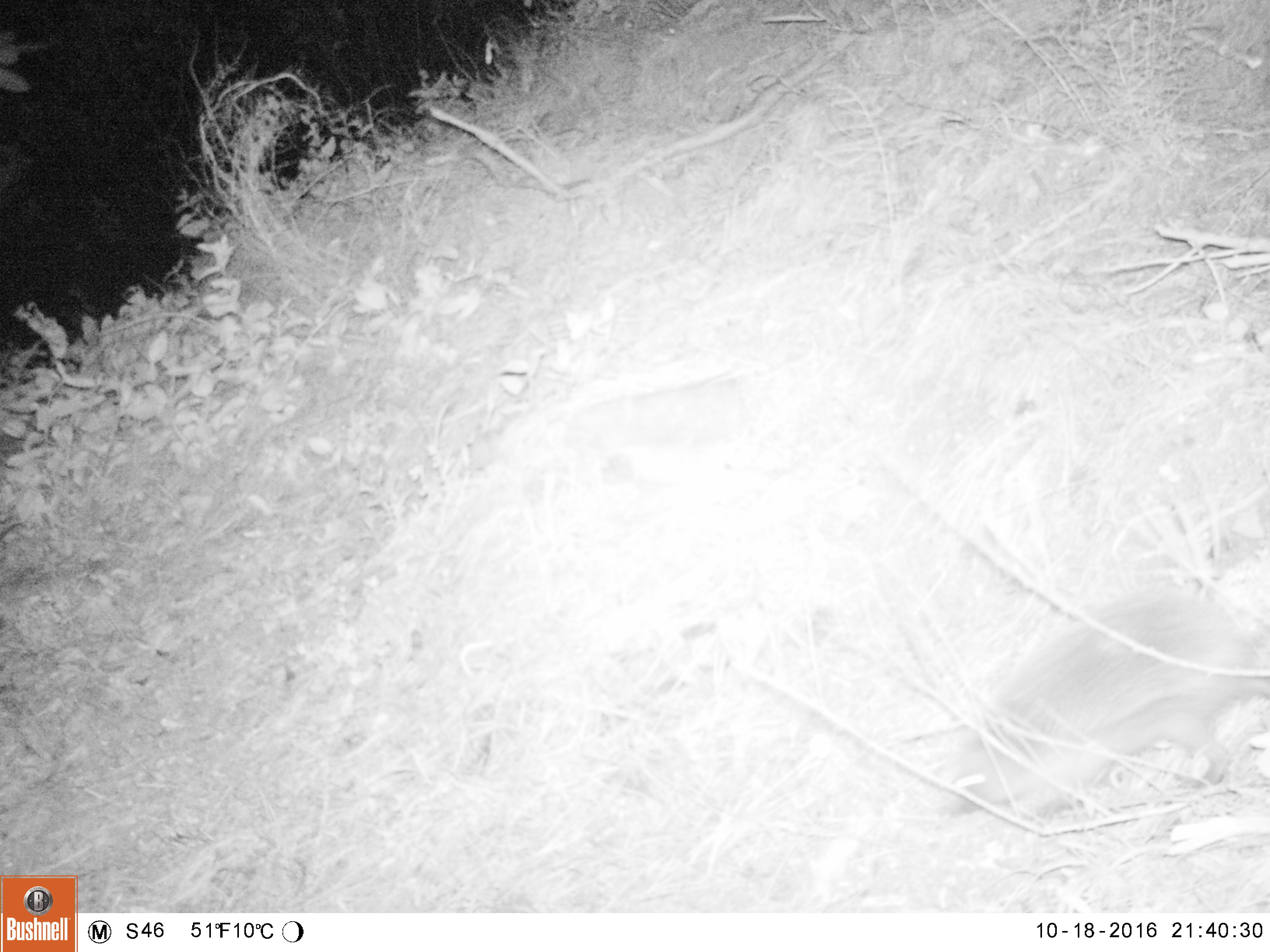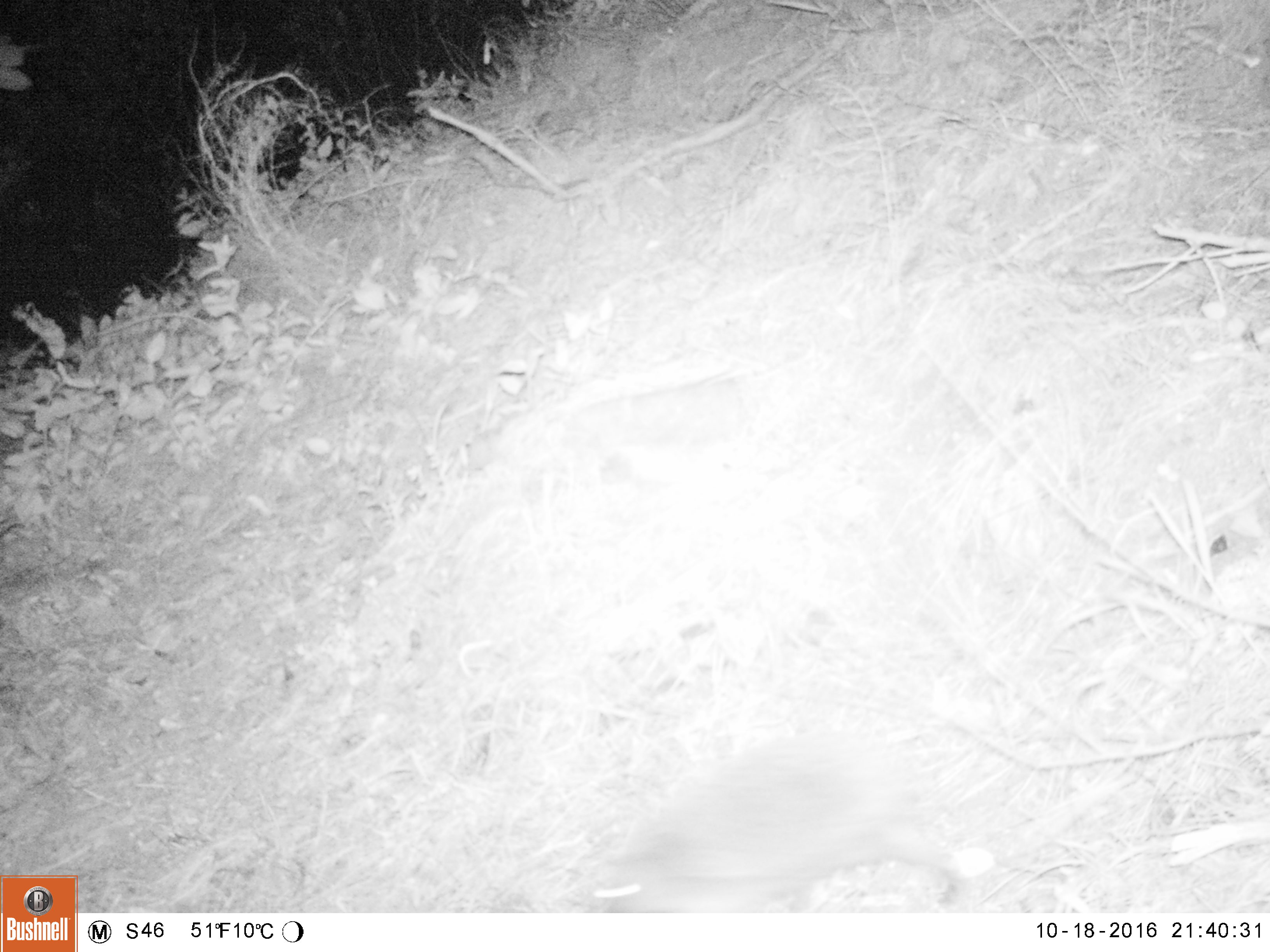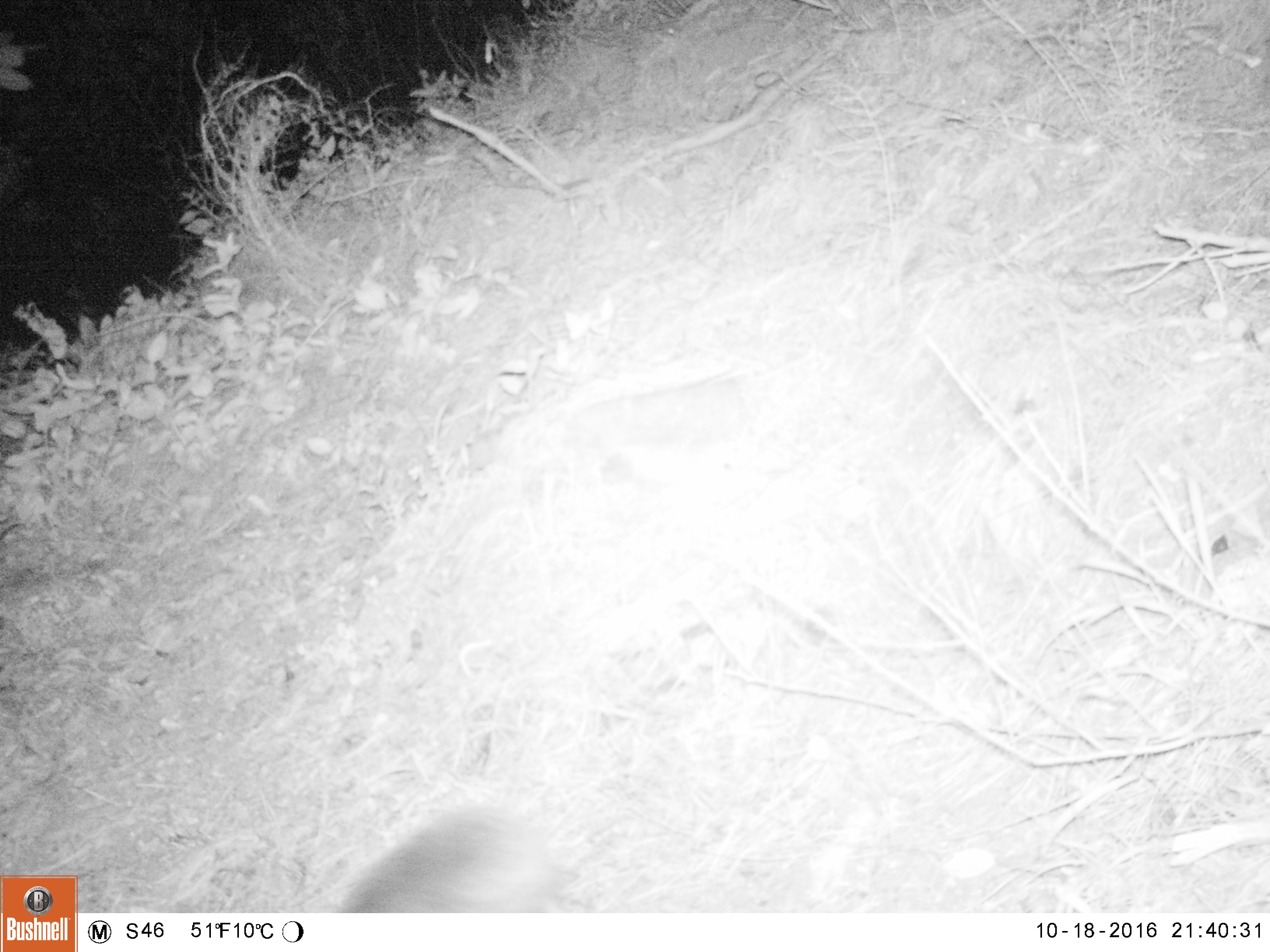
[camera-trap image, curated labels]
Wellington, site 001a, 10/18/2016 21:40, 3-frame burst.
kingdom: Animalia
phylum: Chordata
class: Mammalia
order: Eulipotyphla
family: Erinaceidae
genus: Erinaceus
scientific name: Erinaceus europaeus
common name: hedgehog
Hedgehog (Erinaceus europaeus).